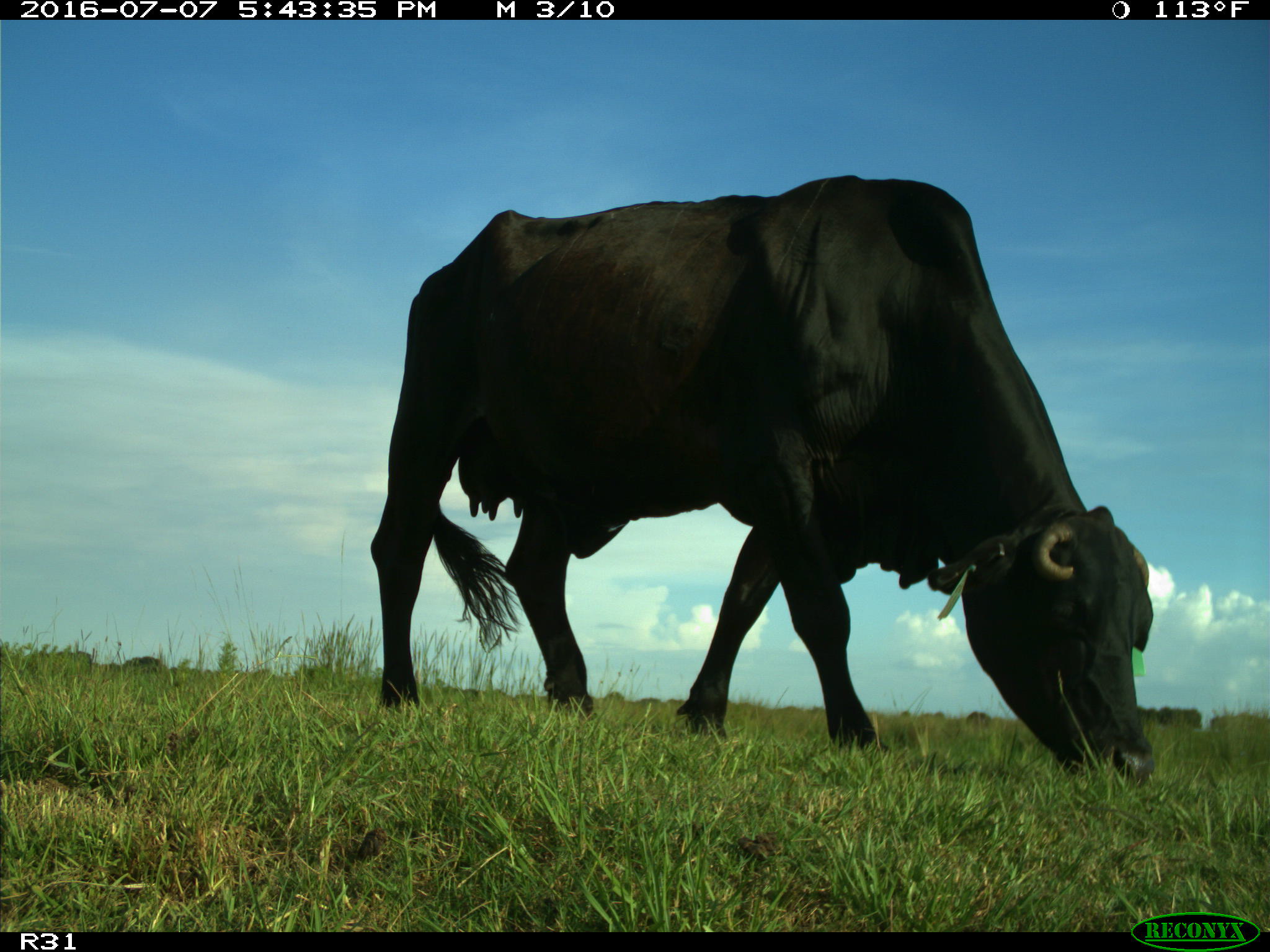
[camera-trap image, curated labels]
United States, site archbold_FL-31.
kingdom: Animalia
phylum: Chordata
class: Mammalia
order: Artiodactyla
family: Bovidae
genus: Bos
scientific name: Bos taurus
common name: domestic cow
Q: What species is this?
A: Bos taurus (domestic cow).